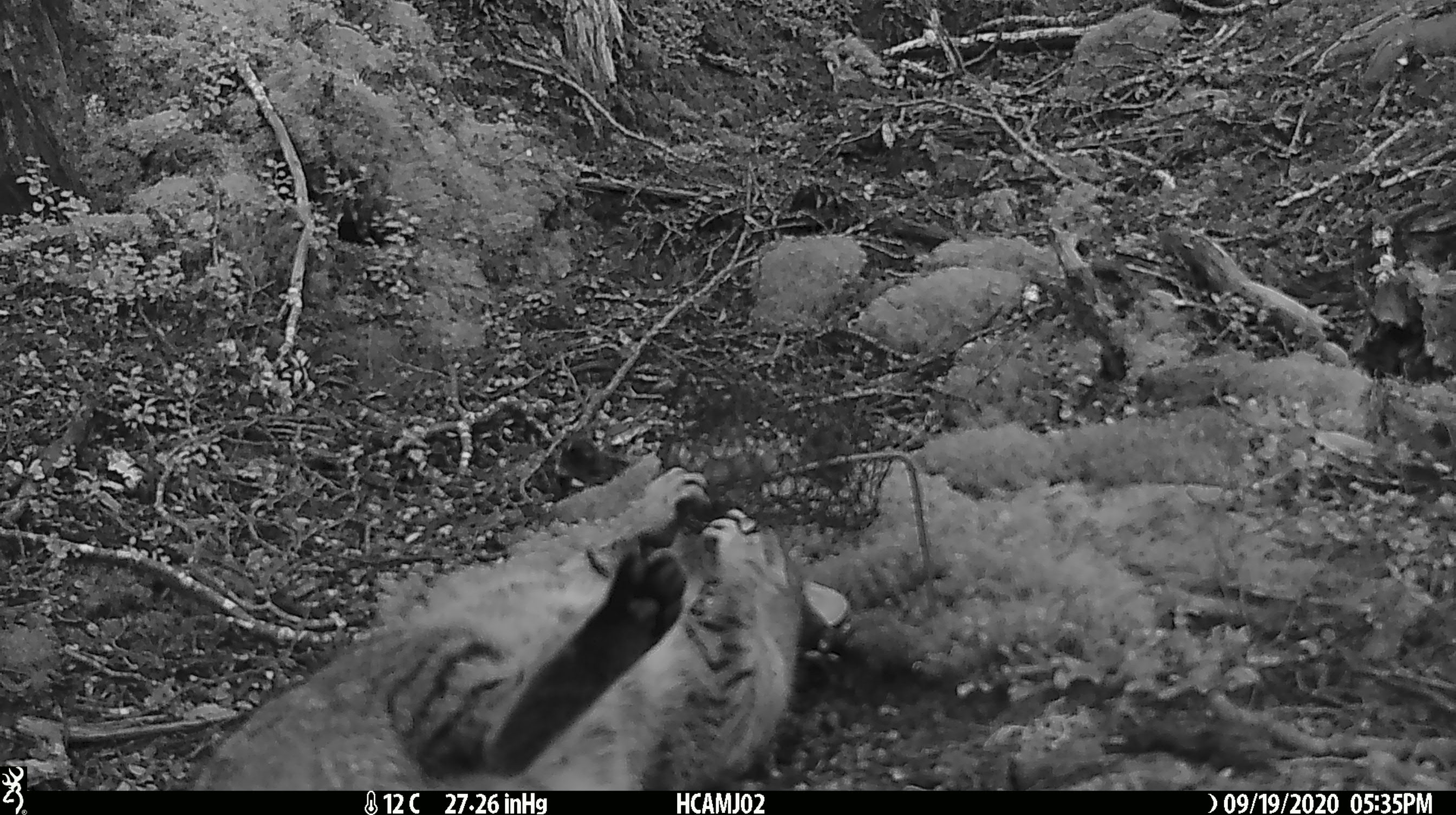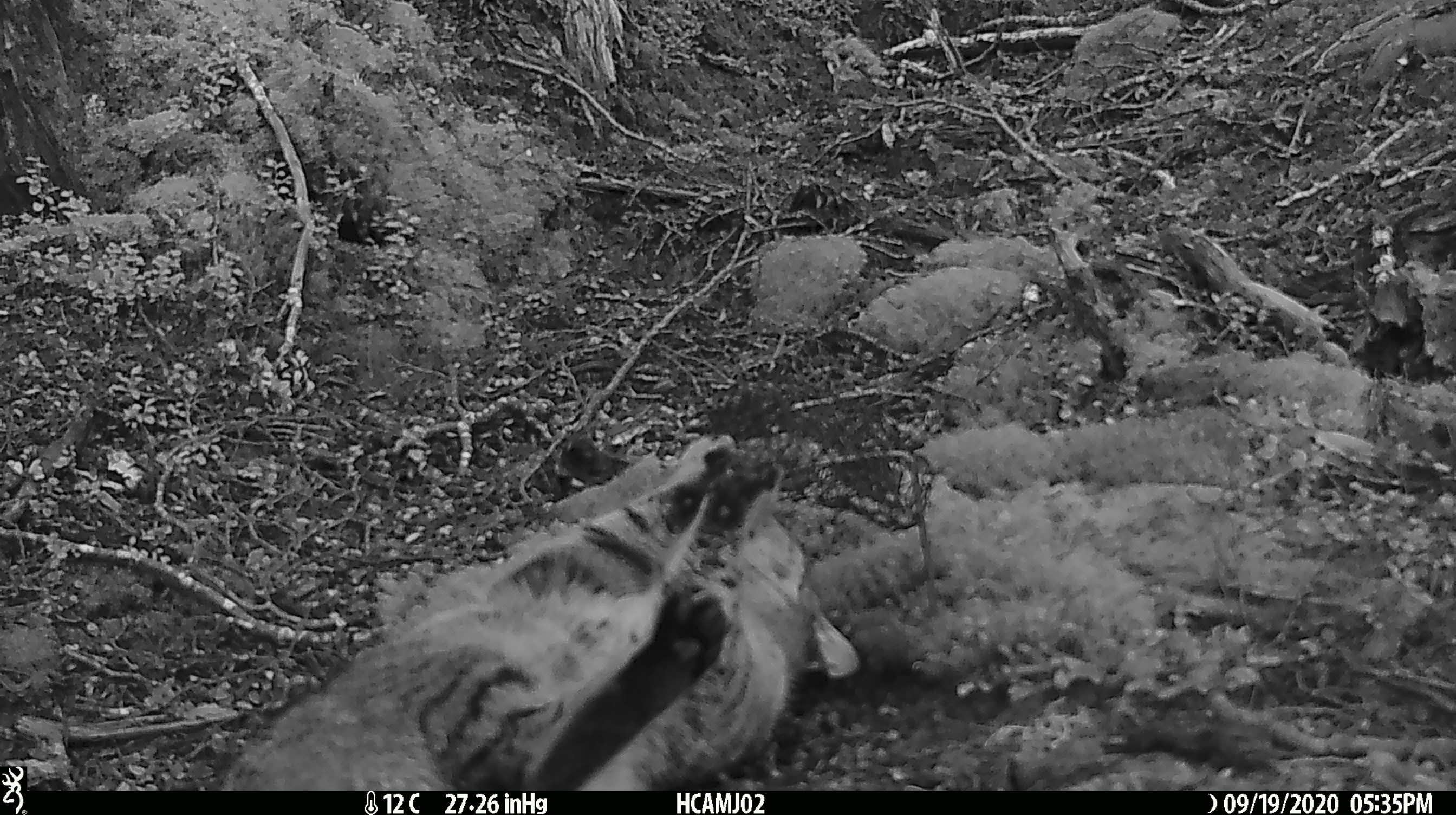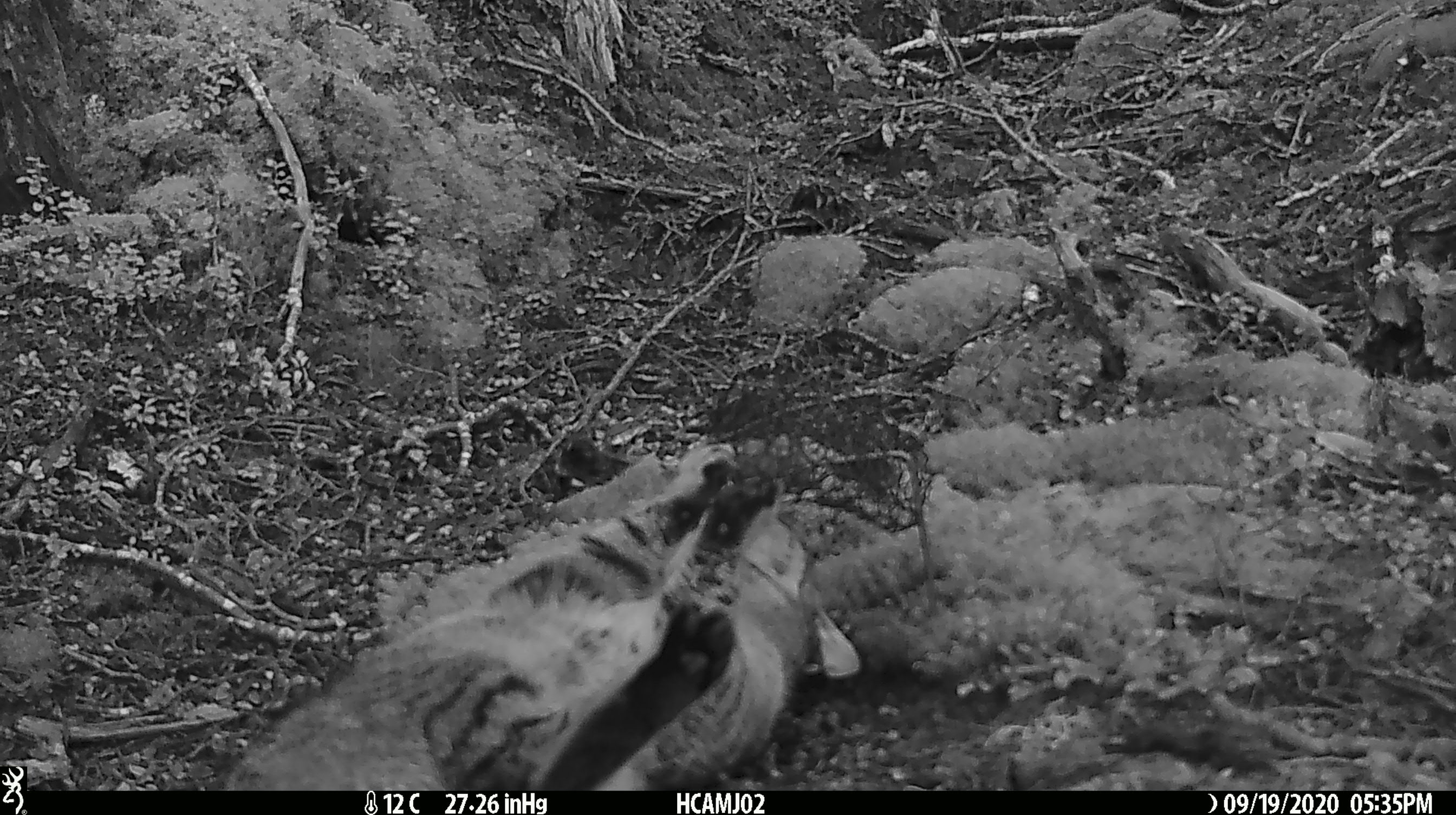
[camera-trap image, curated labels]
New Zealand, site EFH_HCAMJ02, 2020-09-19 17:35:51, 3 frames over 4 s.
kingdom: Animalia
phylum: Chordata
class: Mammalia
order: Carnivora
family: Felidae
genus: Felis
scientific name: Felis catus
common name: domestic cat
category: cat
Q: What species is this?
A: Cat (domestic cat) (Felis catus).